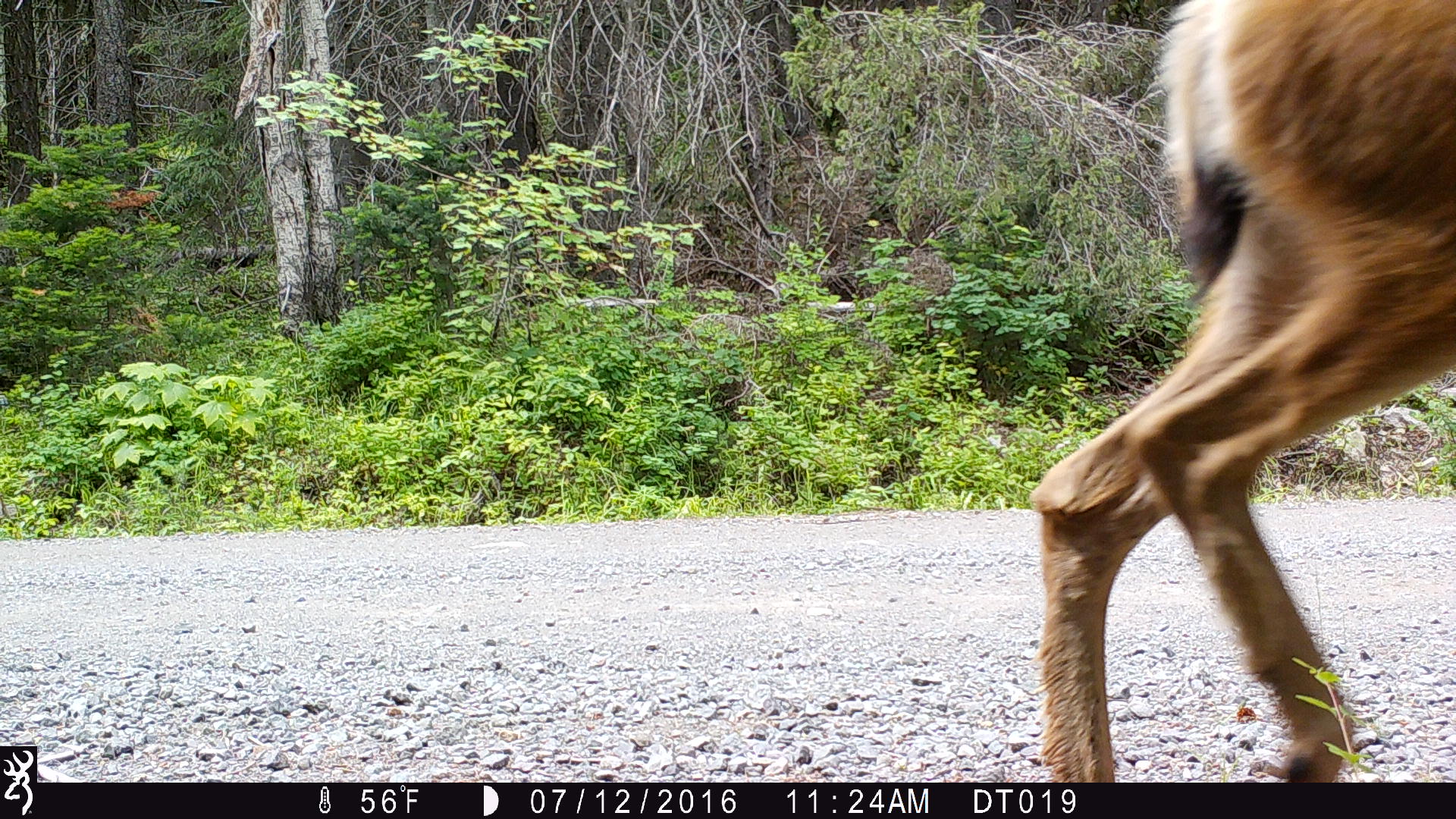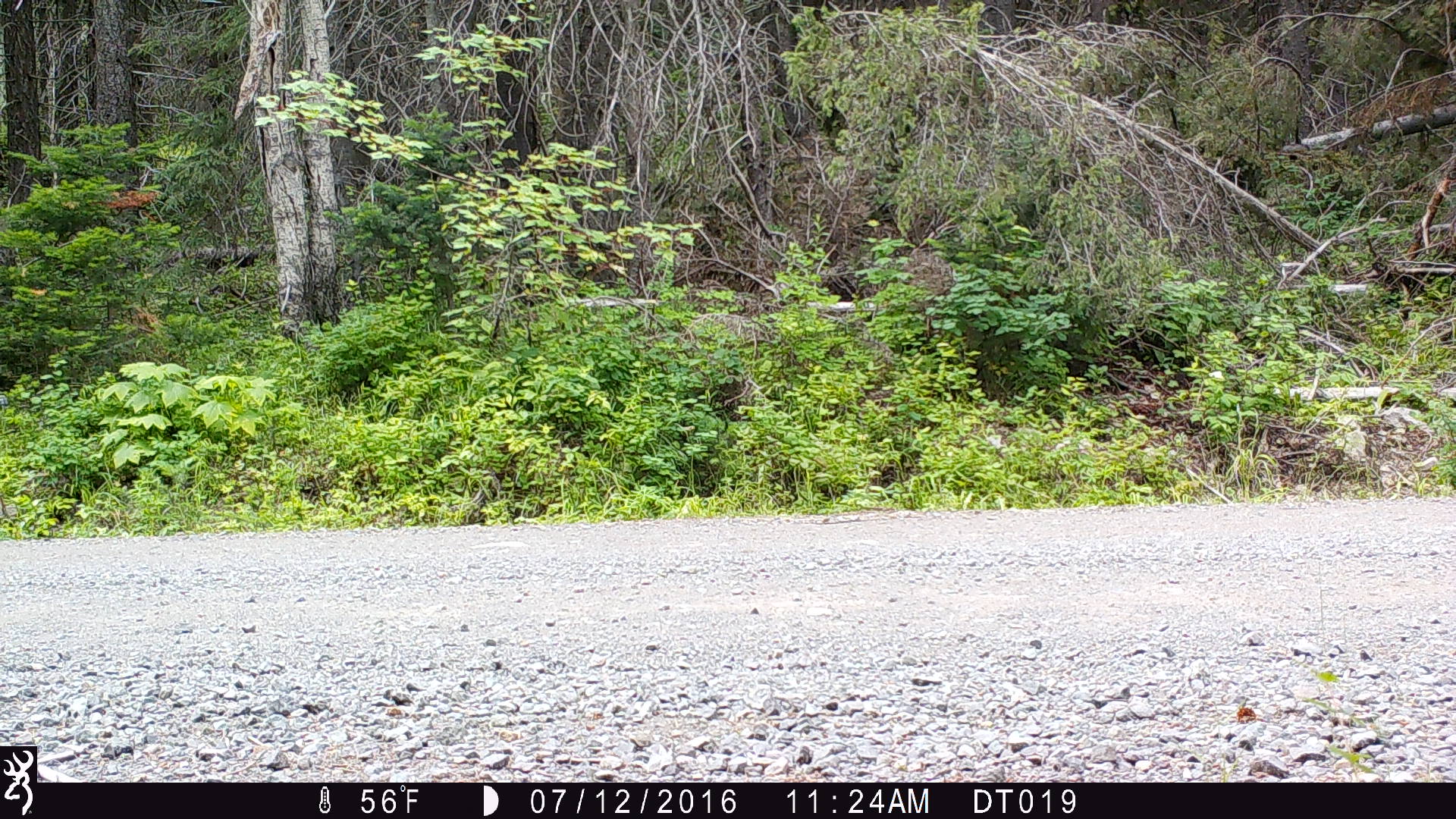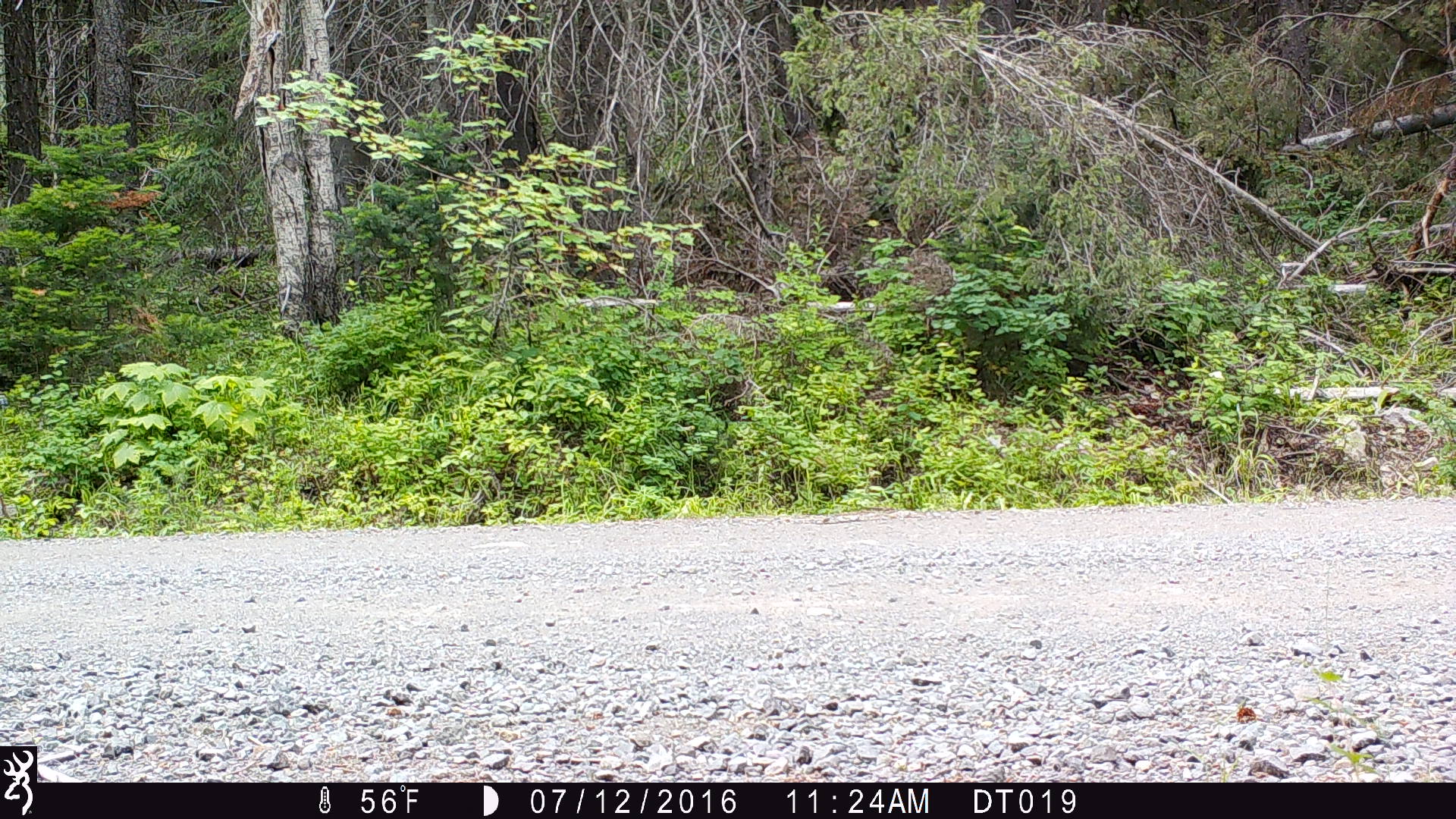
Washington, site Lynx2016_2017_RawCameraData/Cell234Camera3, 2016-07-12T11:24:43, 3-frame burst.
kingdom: Animalia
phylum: Chordata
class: Mammalia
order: Artiodactyla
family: Cervidae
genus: Odocoileus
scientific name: Odocoileus hemionus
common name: mule deer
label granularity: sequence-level